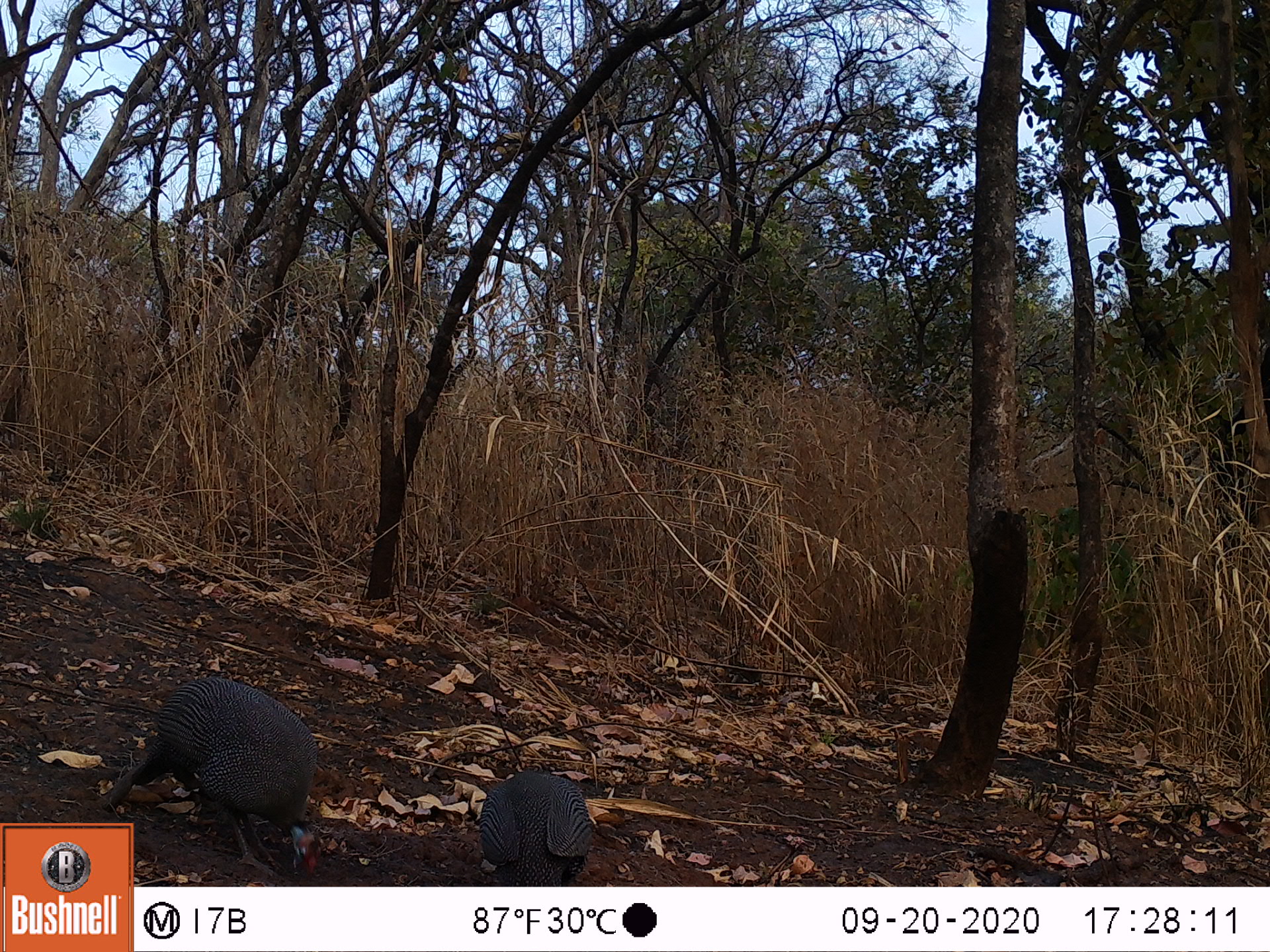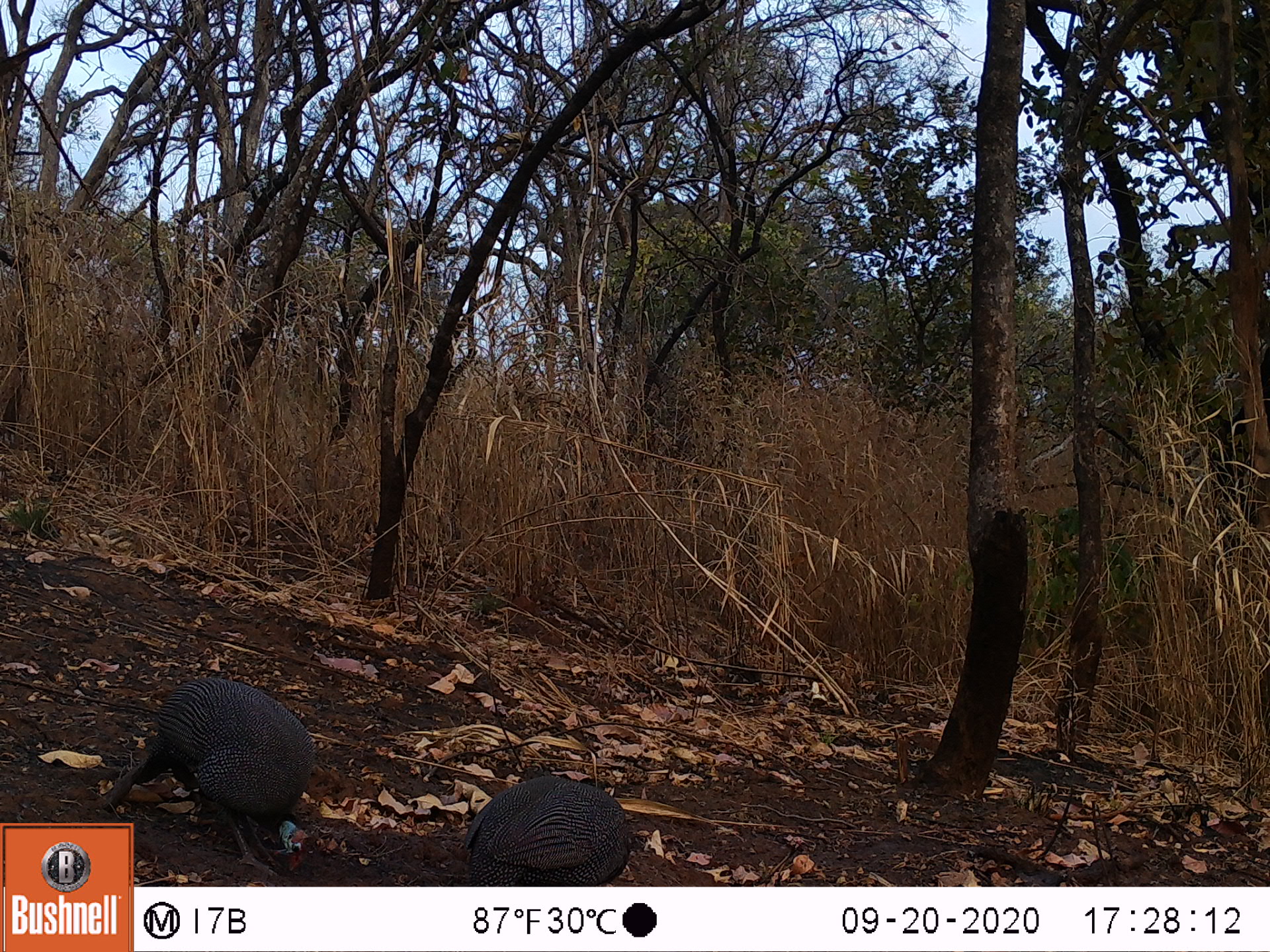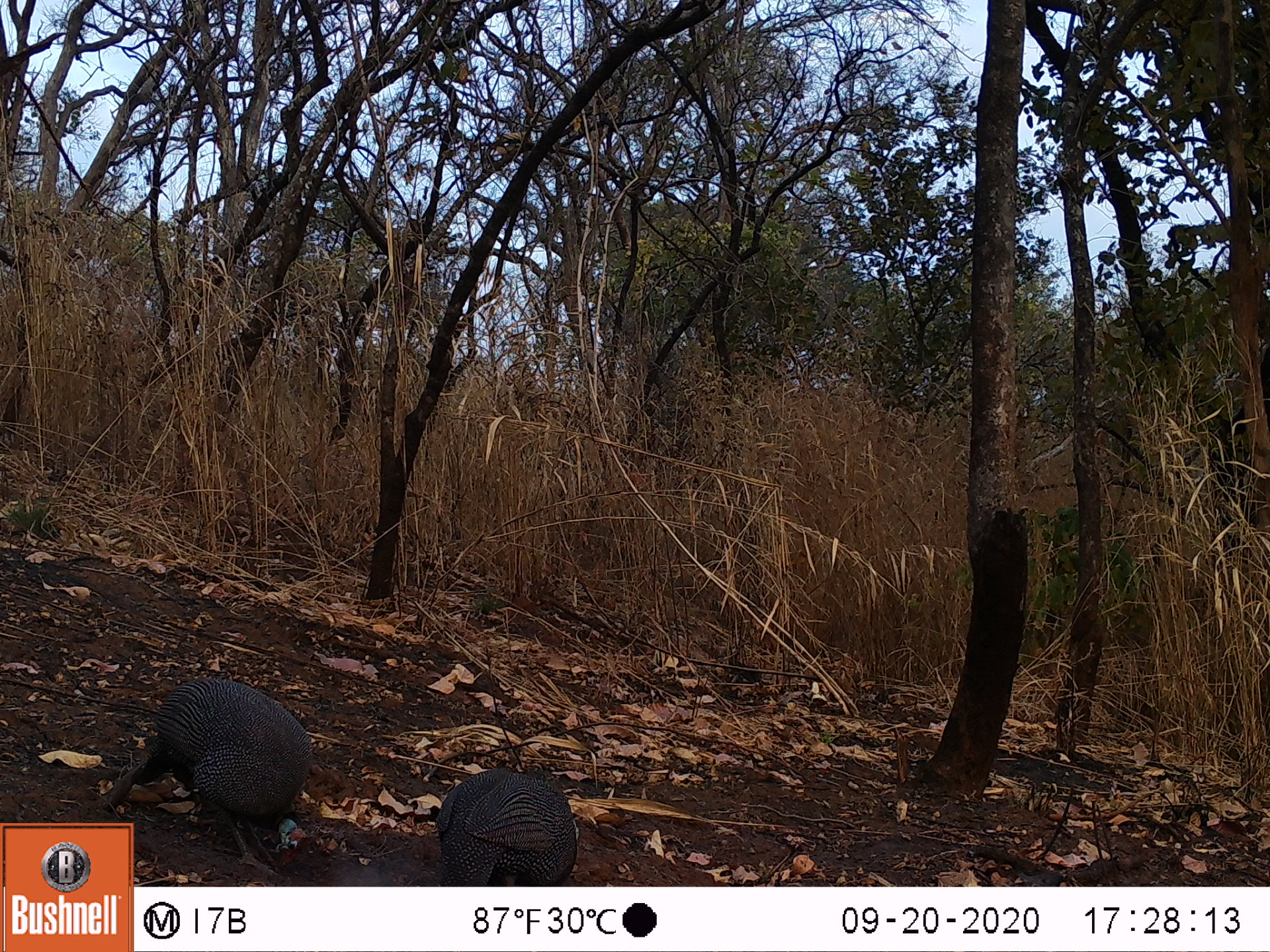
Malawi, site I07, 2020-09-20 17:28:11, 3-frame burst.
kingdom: Animalia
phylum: Chordata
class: Aves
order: Galliformes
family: Numididae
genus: Numida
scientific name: Numida meleagris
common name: helmeted guineafowl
Helmeted guineafowl (Numida meleagris), count 2.